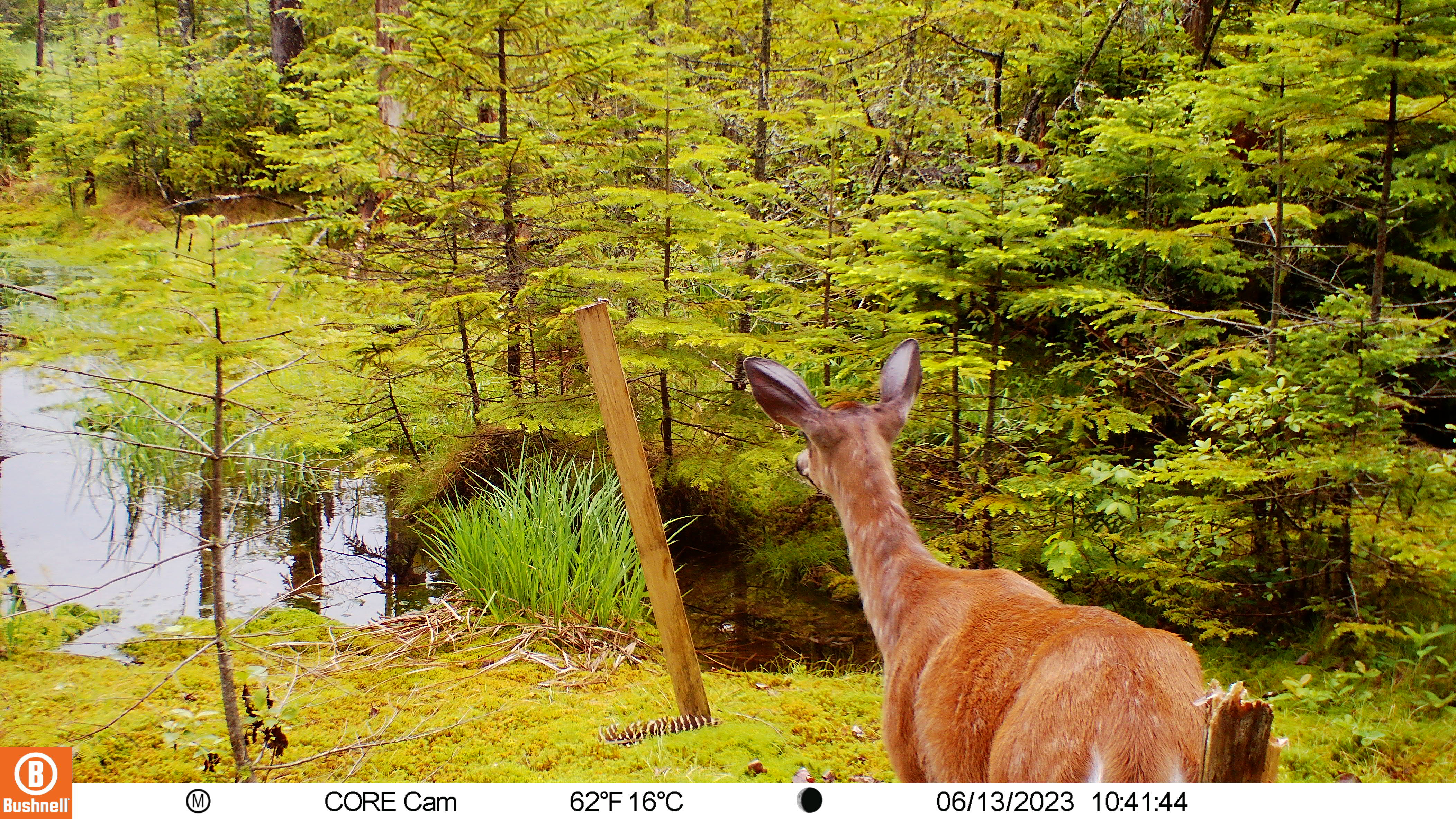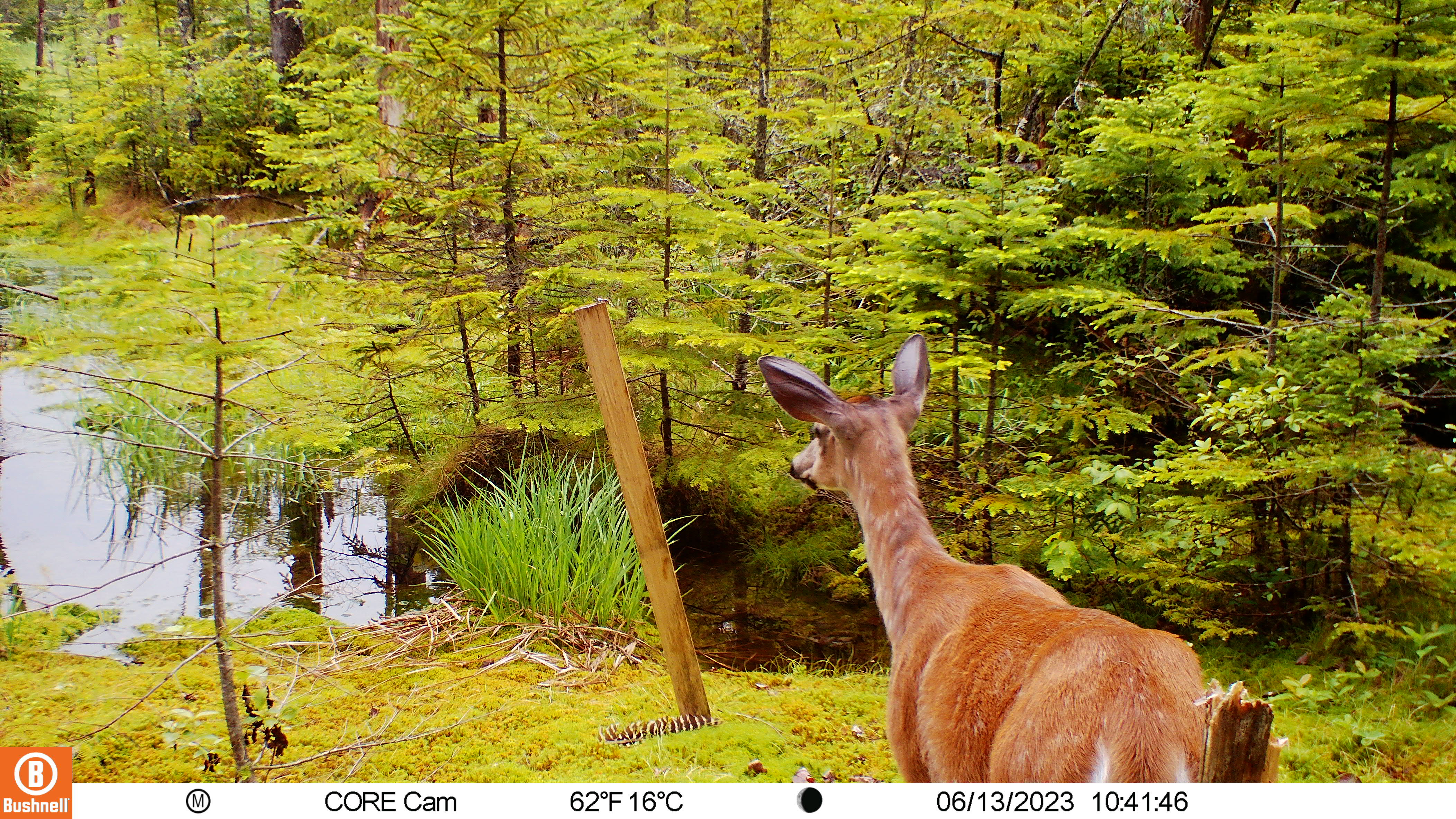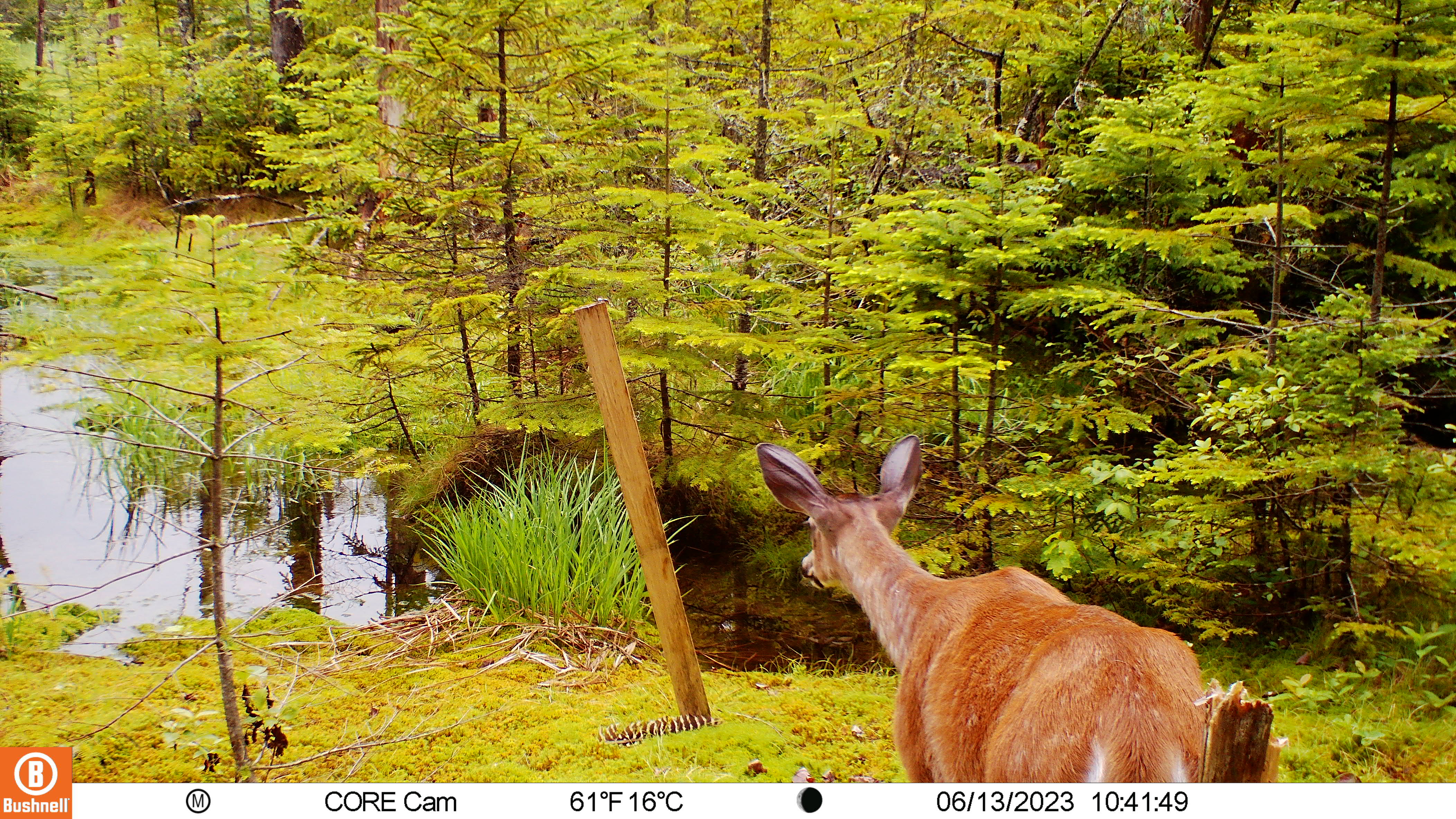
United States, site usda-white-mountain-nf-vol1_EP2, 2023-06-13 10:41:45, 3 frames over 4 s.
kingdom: Animalia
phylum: Chordata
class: Mammalia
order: Artiodactyla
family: Cervidae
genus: Odocoileus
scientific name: Odocoileus virginianus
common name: white-tailed deer